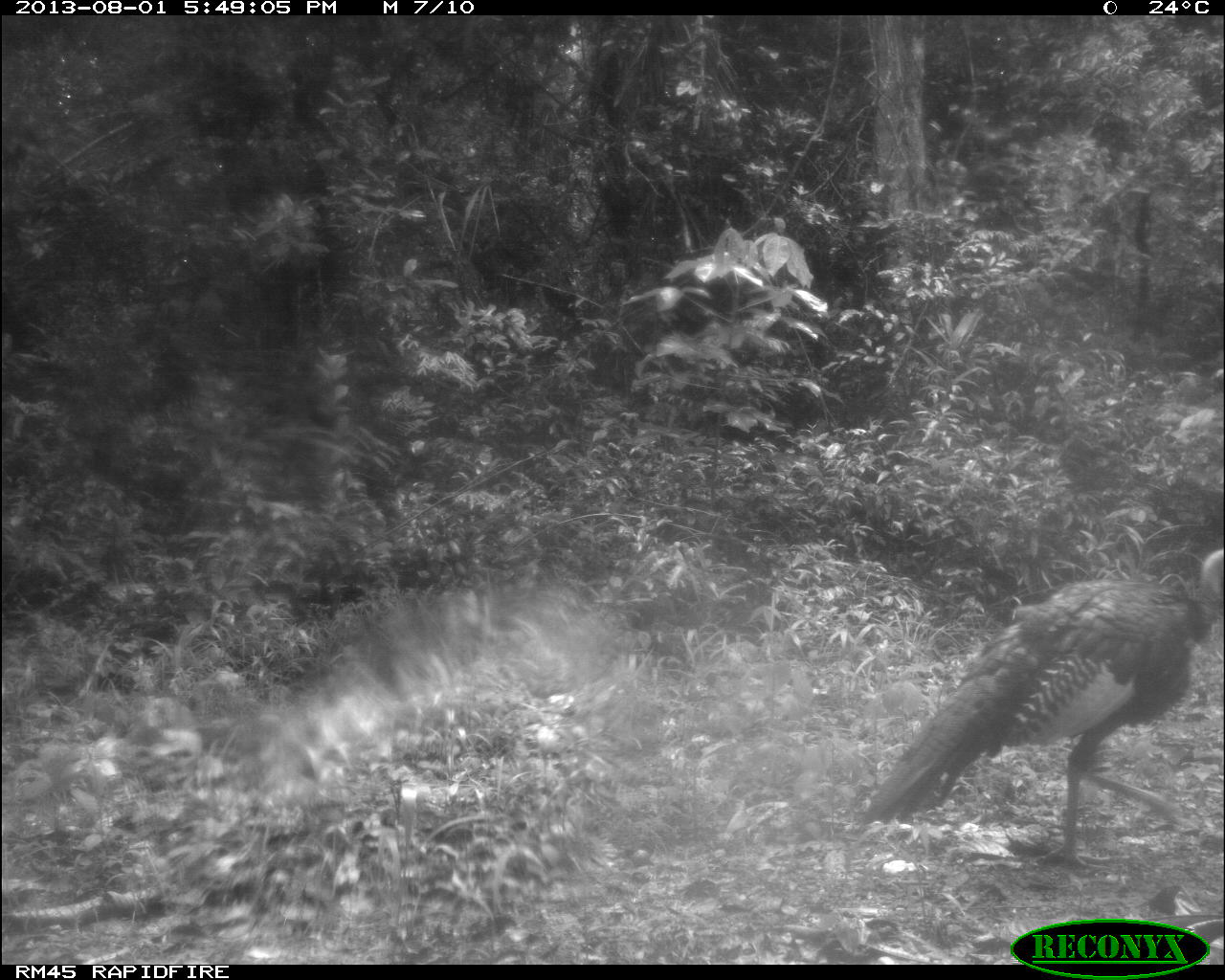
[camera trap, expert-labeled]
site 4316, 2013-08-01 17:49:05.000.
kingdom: Animalia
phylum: Chordata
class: Aves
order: Galliformes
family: Phasianidae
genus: Meleagris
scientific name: Meleagris ocellata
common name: ocellated turkey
Meleagris ocellata (ocellated turkey), count 1, sex male.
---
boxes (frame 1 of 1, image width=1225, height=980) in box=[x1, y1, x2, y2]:
meleagris ocellata: box=[858, 547, 1225, 873]